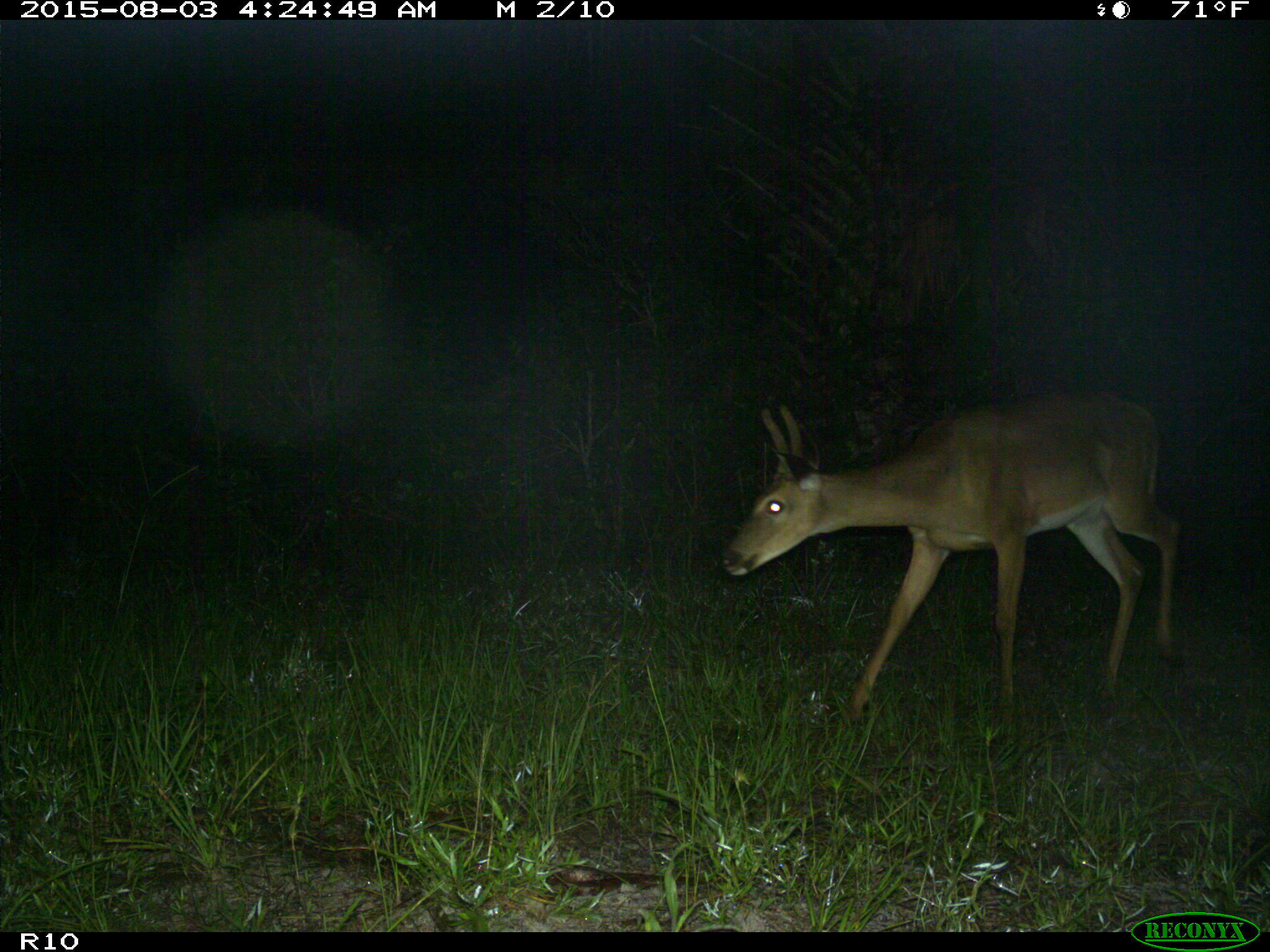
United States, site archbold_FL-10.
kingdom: Animalia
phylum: Chordata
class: Mammalia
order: Artiodactyla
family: Cervidae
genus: Odocoileus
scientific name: Odocoileus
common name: deer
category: unidentified deer